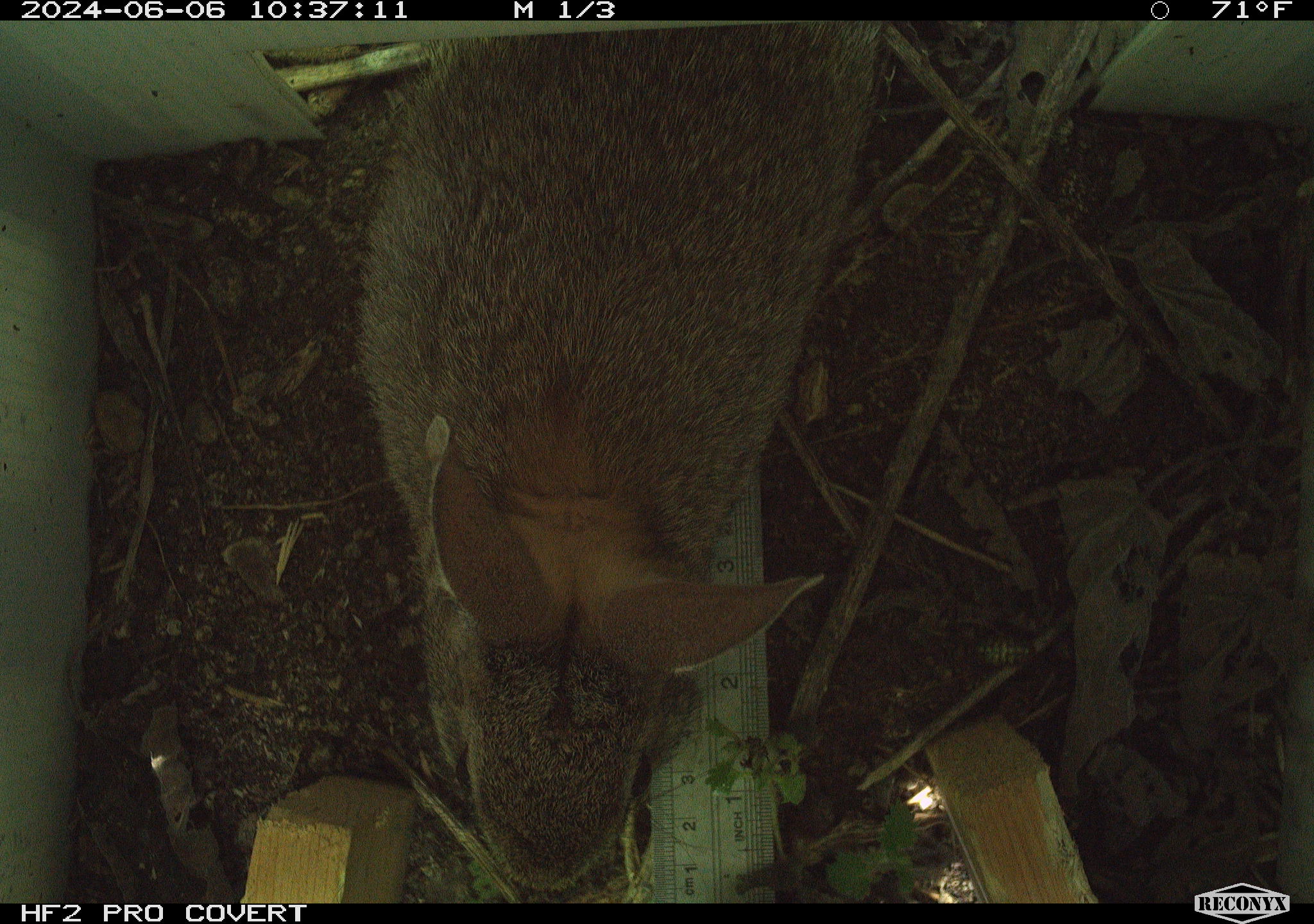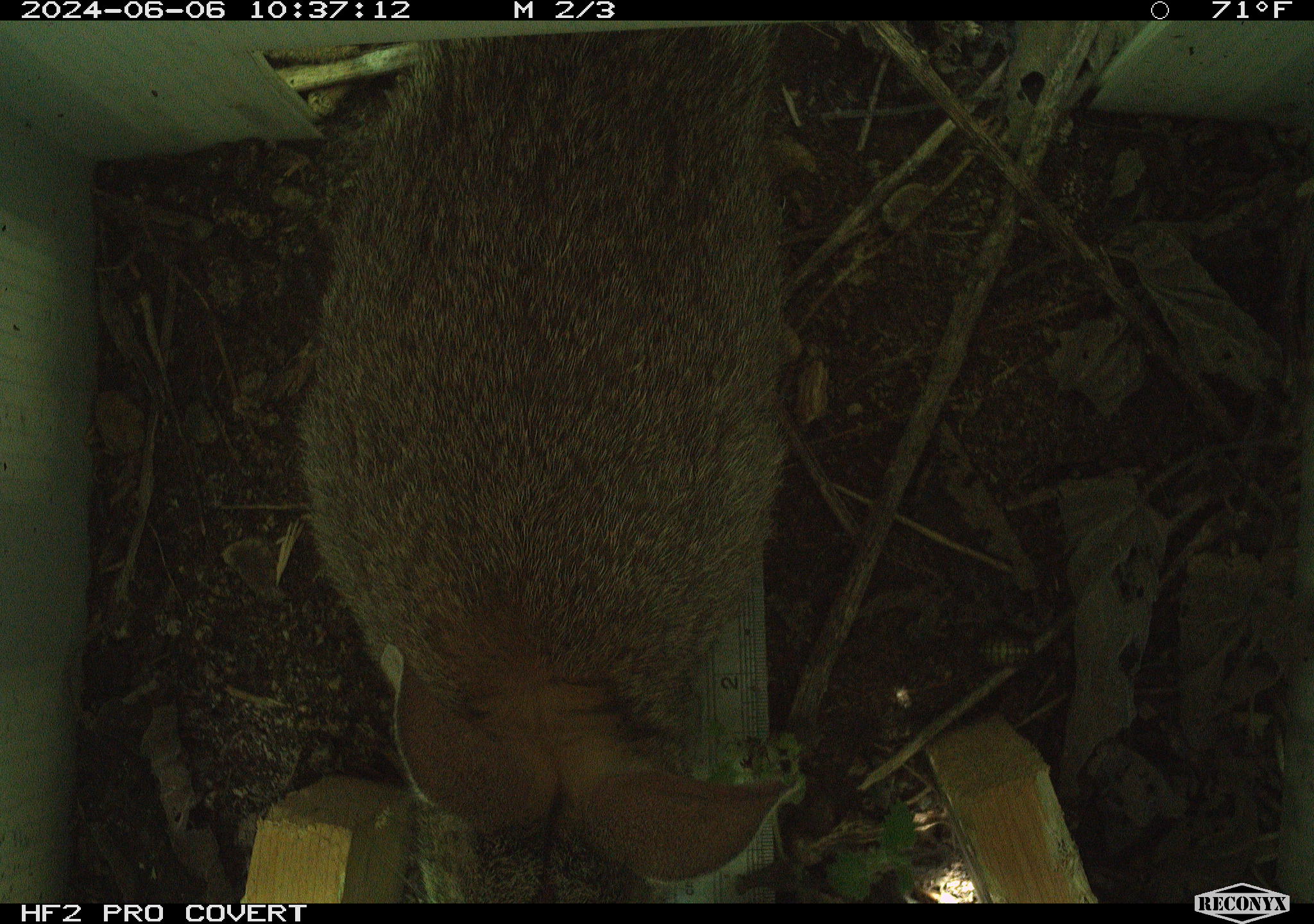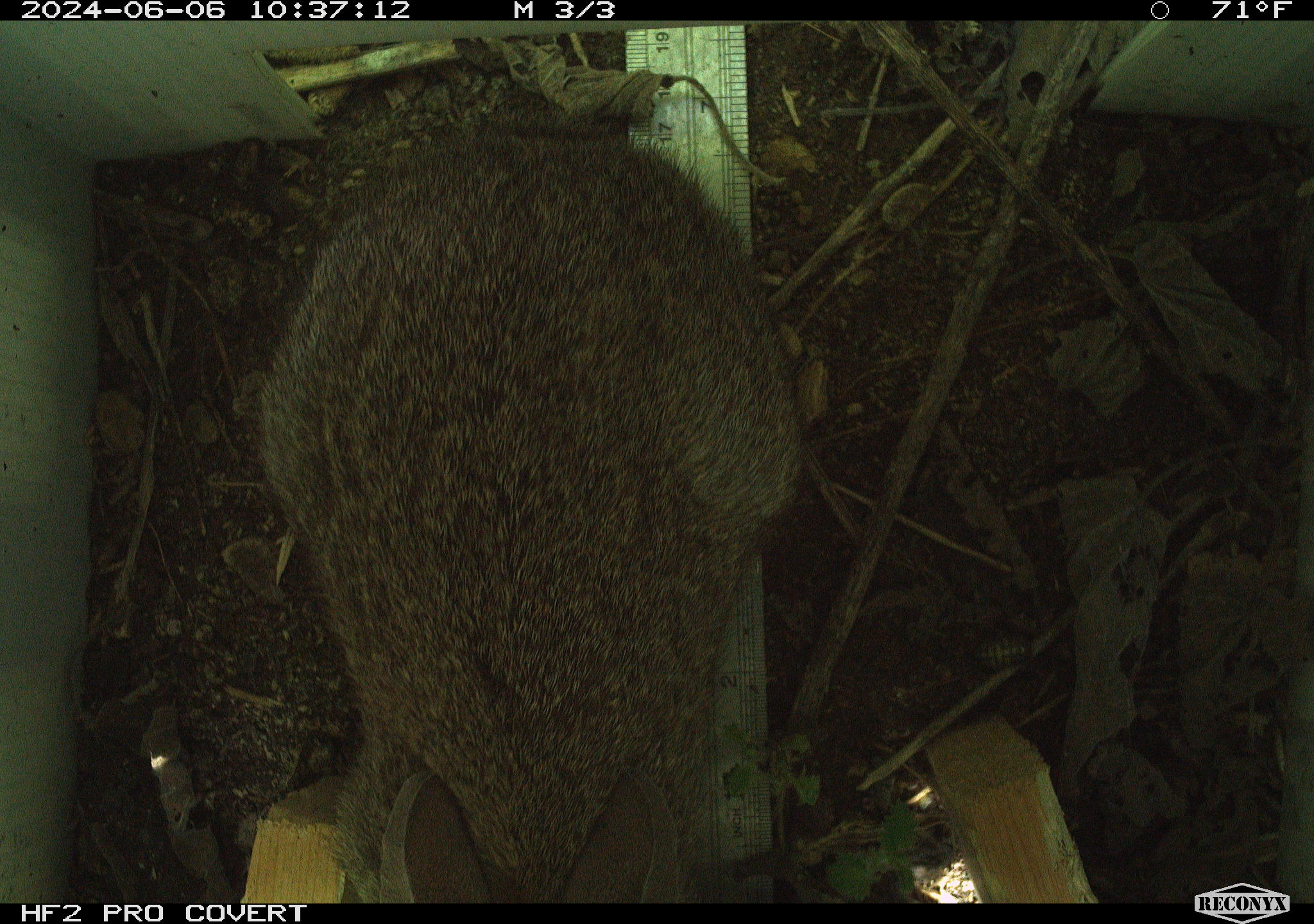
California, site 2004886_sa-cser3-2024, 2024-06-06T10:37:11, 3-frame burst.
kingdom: Animalia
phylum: Chordata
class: Mammalia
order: Lagomorpha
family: Leporidae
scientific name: Leporidae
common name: rabbit or hare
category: rabbit and hare family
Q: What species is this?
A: Rabbit and hare family (rabbit or hare) (Leporidae).